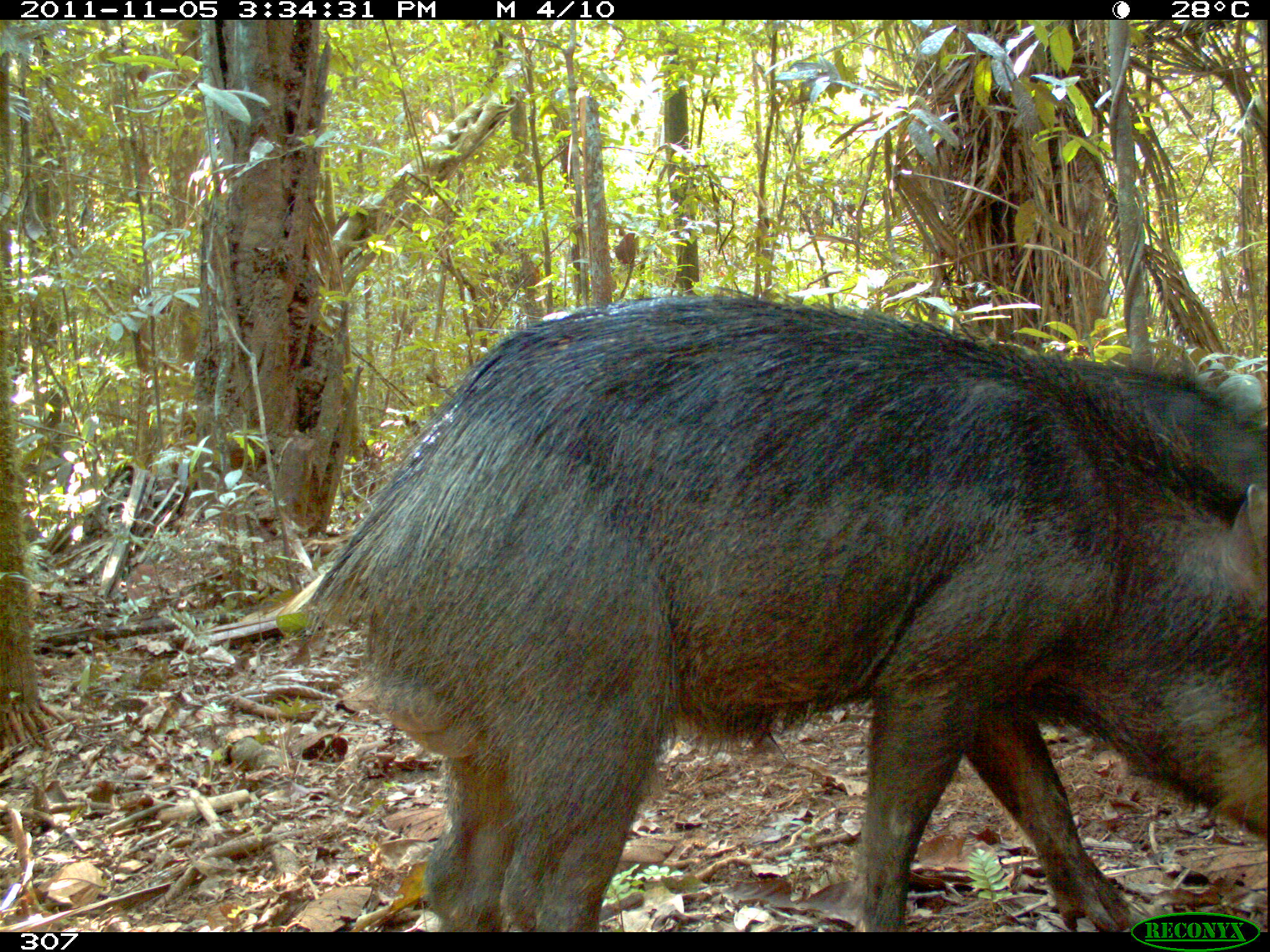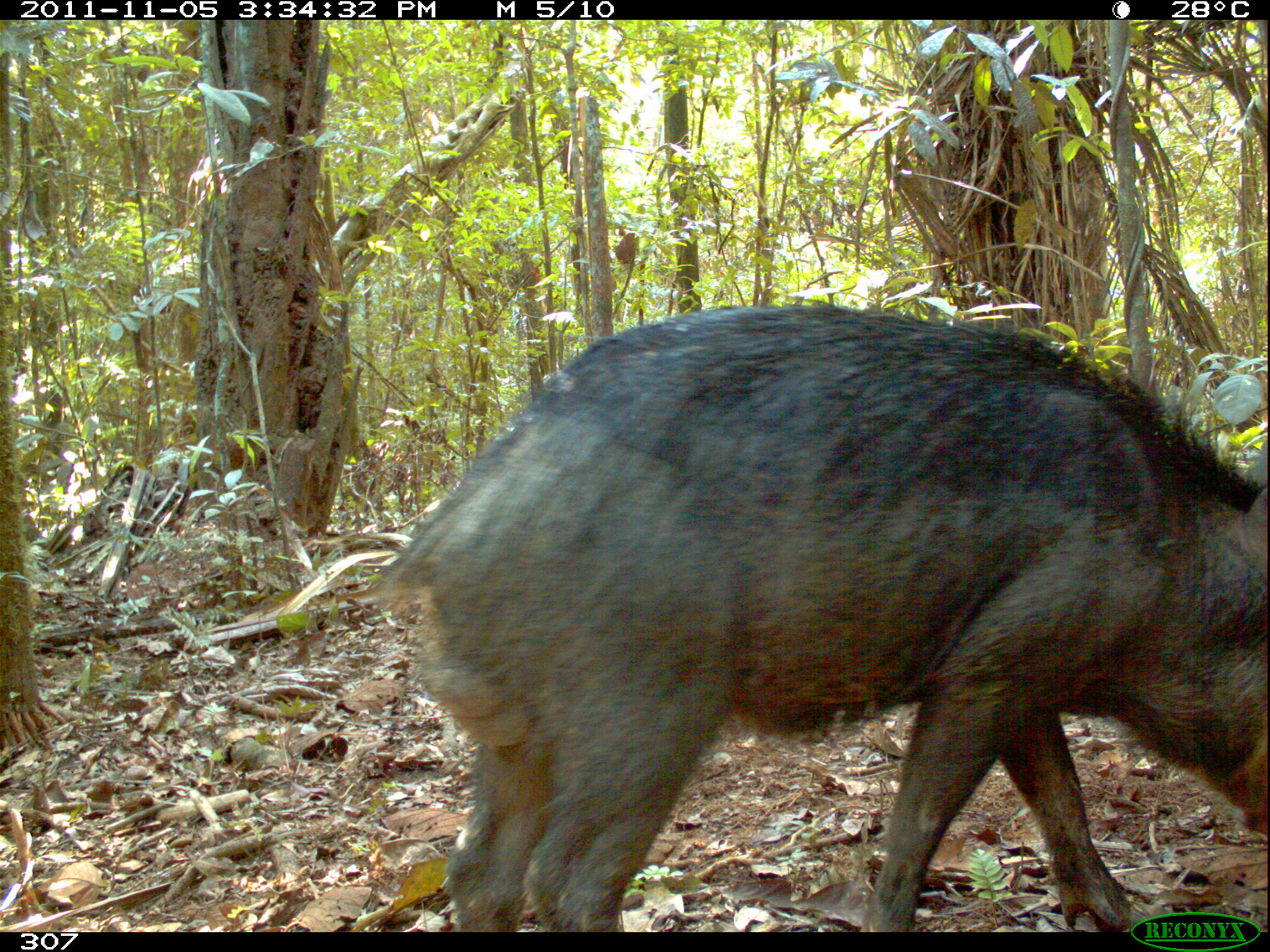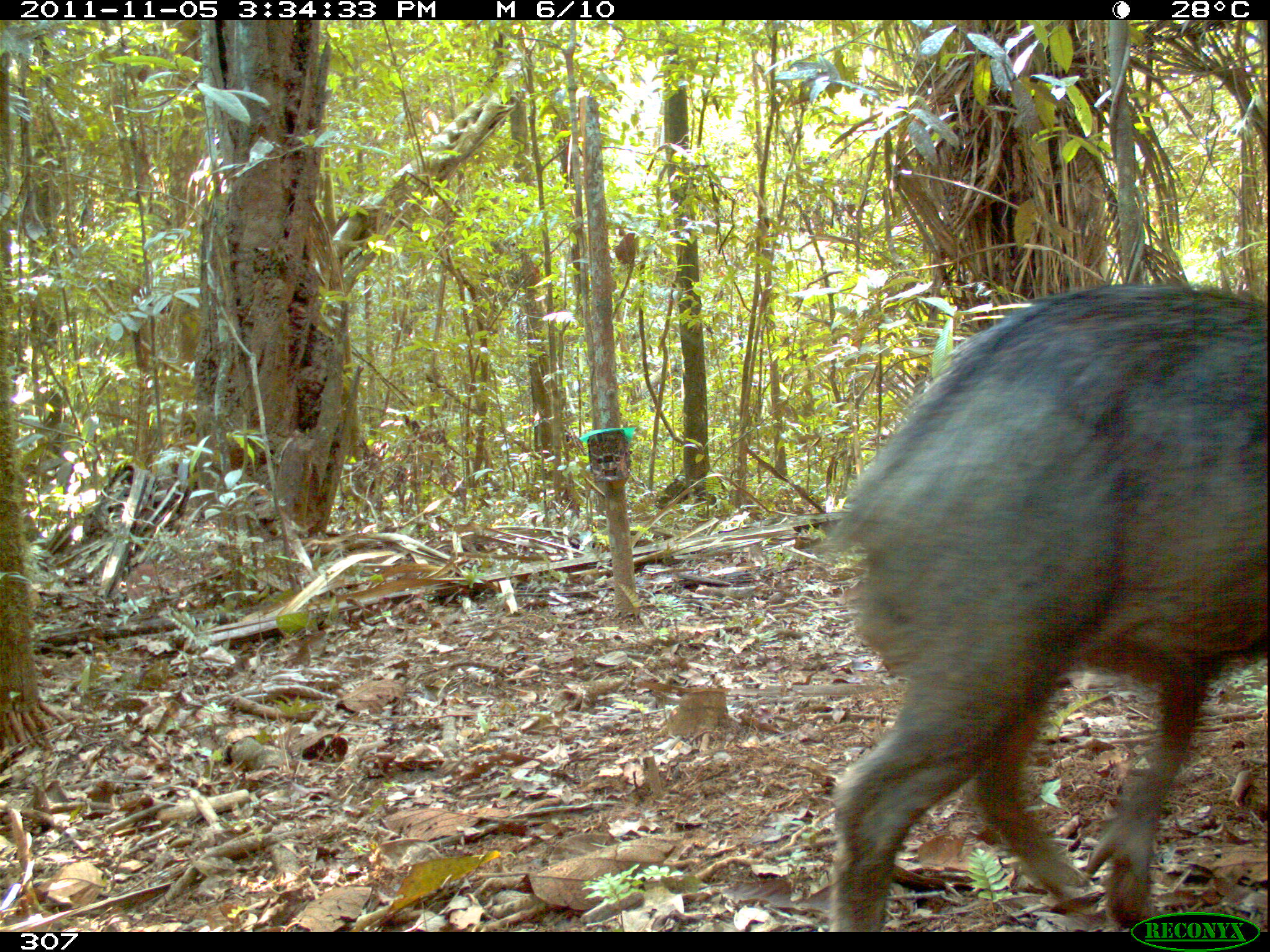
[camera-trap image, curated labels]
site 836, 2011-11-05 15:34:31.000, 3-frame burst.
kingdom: Animalia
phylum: Chordata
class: Mammalia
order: Artiodactyla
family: Tayassuidae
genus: Tayassu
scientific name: Tayassu pecari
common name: white-lipped peccary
Tayassu pecari (white-lipped peccary).